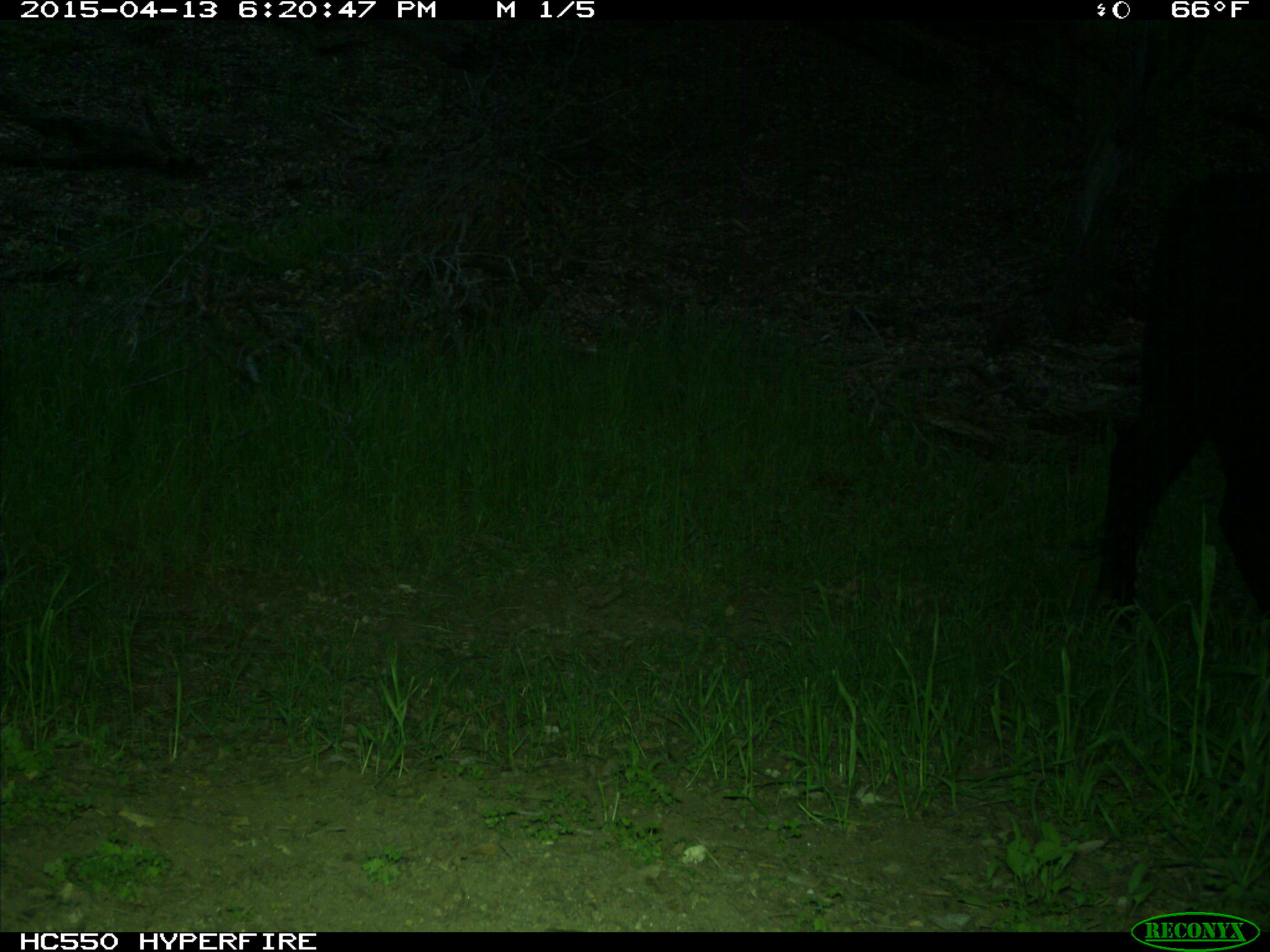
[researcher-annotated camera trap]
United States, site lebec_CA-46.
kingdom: Animalia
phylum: Chordata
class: Mammalia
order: Artiodactyla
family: Bovidae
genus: Bos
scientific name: Bos taurus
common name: domestic cow